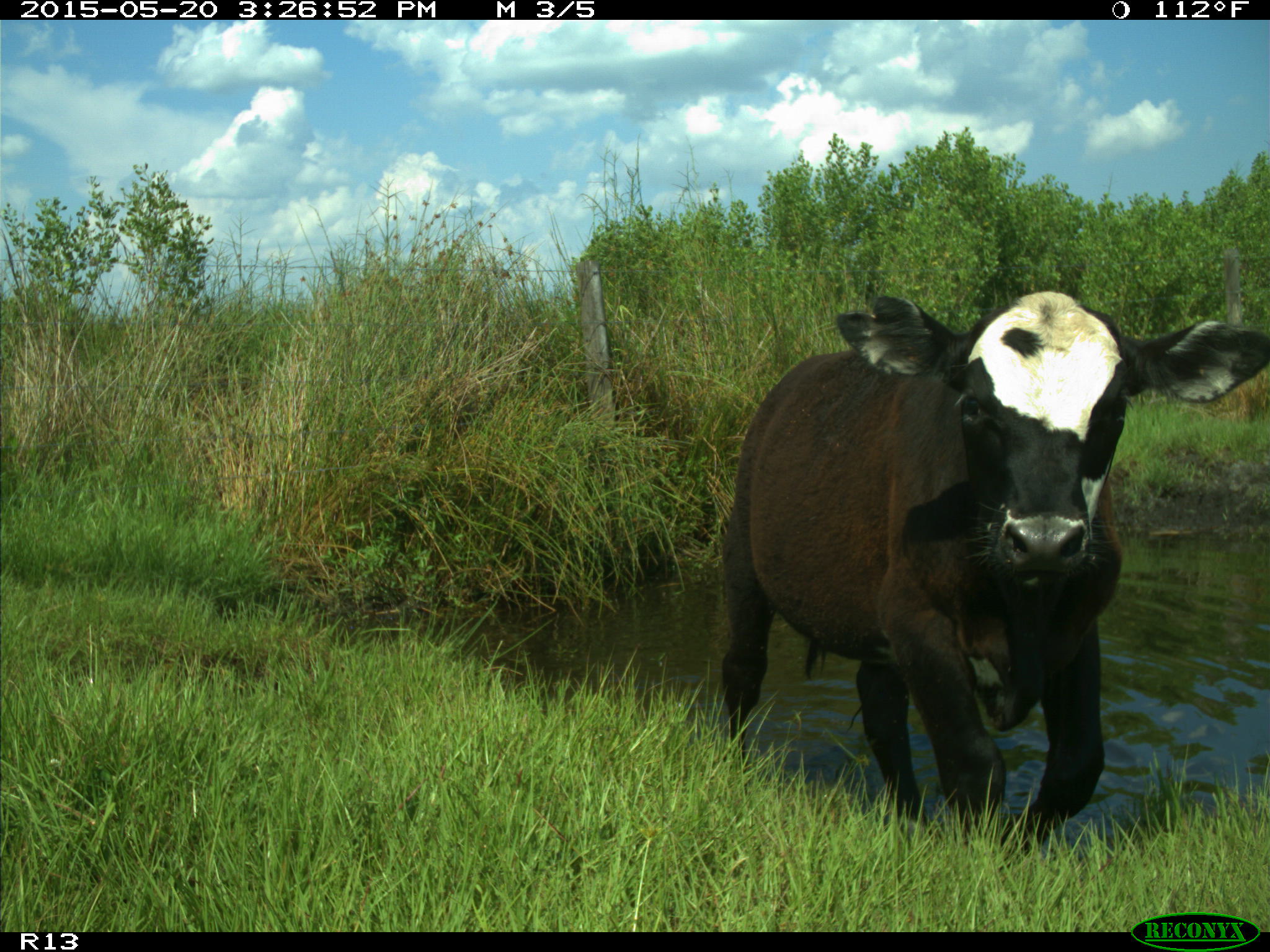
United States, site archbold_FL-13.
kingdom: Animalia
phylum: Chordata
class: Mammalia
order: Artiodactyla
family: Bovidae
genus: Bos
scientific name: Bos taurus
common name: domestic cow